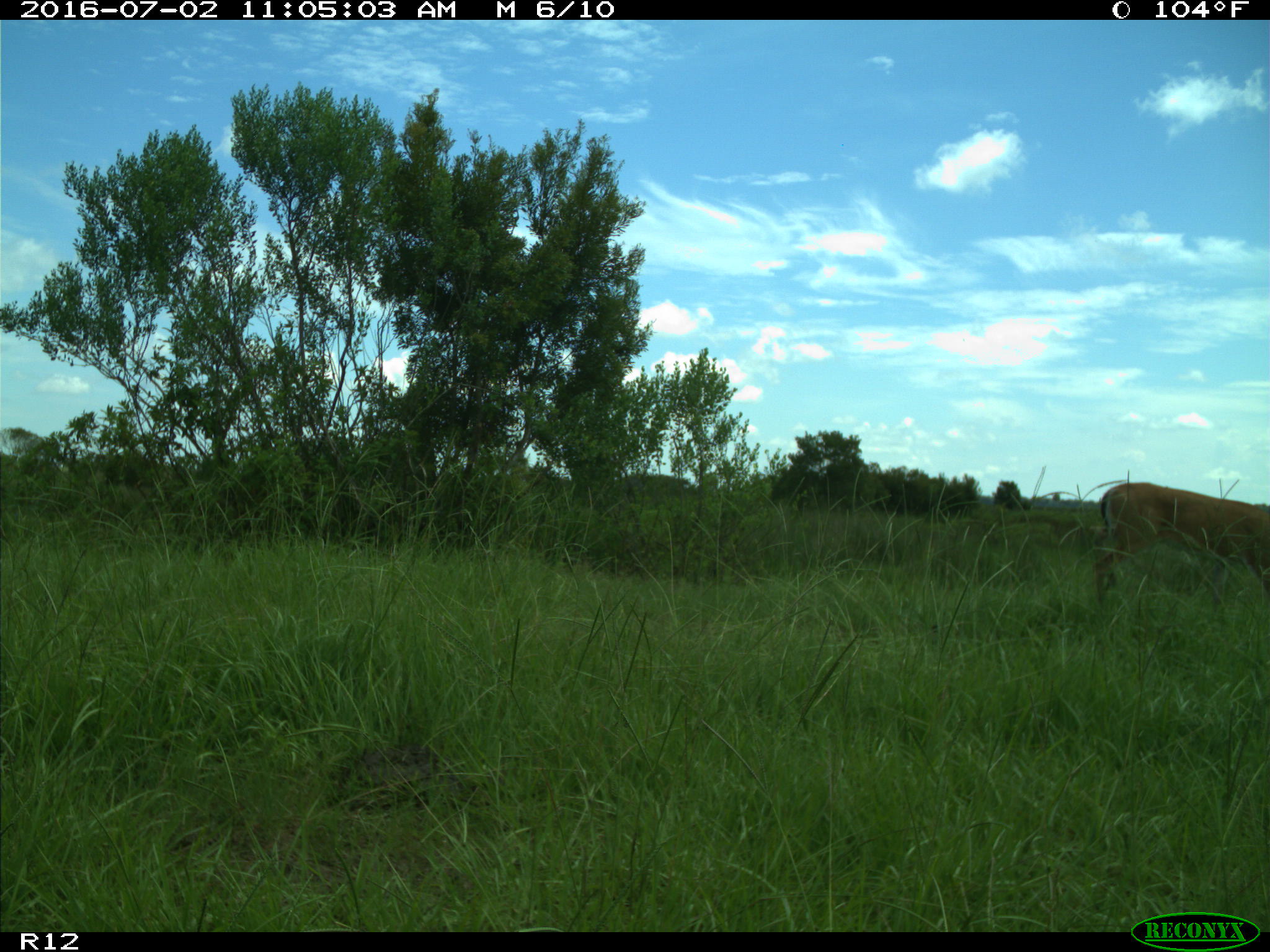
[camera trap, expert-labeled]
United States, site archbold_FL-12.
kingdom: Animalia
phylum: Chordata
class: Mammalia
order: Artiodactyla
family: Cervidae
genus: Odocoileus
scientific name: Odocoileus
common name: deer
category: unidentified deer